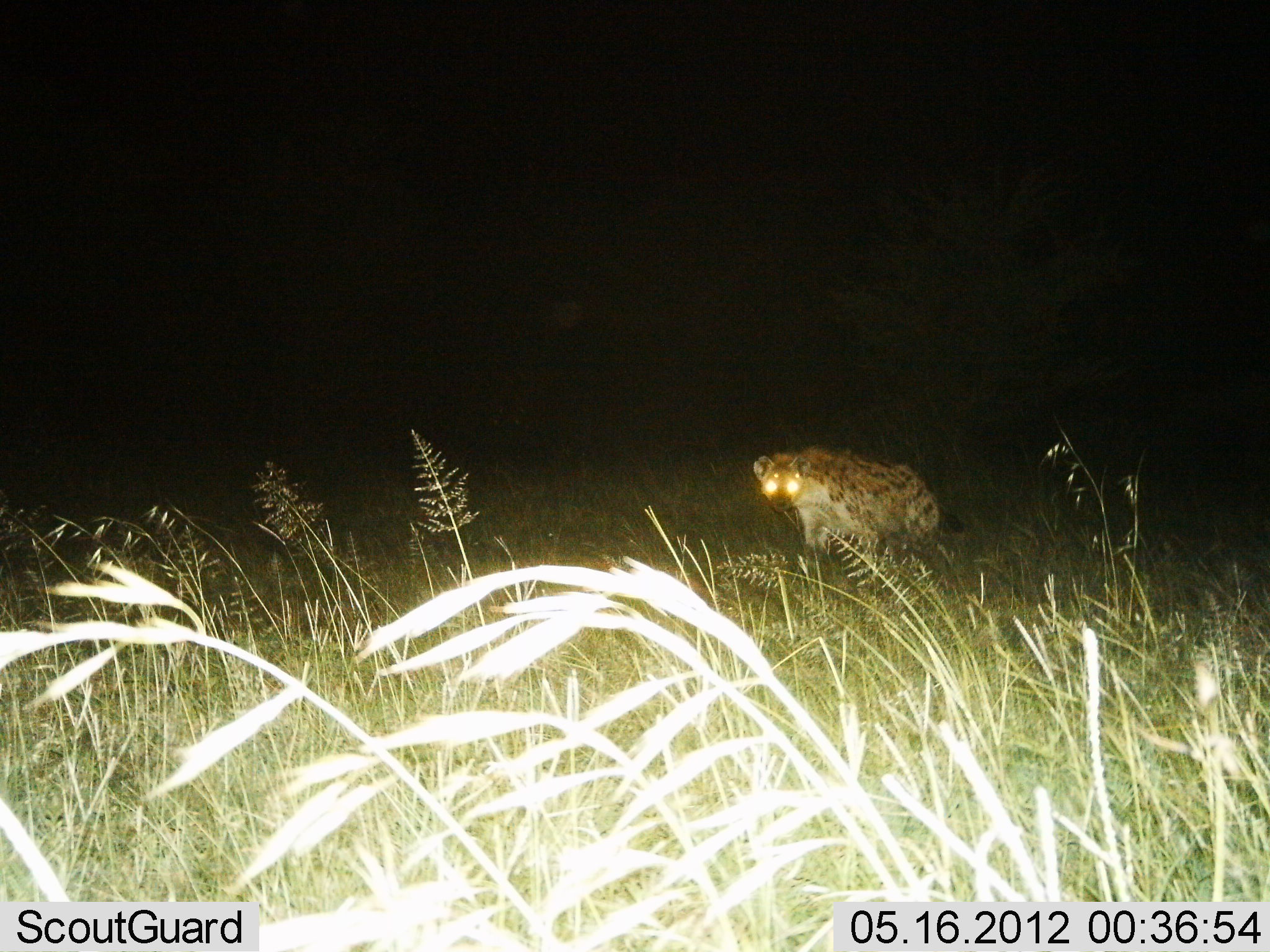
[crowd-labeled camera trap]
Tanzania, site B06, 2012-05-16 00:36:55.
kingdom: Animalia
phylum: Chordata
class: Mammalia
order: Carnivora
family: Hyaenidae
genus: Crocuta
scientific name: Crocuta crocuta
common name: spotted hyena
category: hyenaspotted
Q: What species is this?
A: Hyenaspotted (spotted hyena) (Crocuta crocuta).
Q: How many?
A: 1.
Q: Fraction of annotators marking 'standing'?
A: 63%.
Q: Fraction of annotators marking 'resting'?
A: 5%.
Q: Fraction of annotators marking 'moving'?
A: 37%.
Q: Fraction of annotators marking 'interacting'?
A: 0%.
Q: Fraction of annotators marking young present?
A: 0%.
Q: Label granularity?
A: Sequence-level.